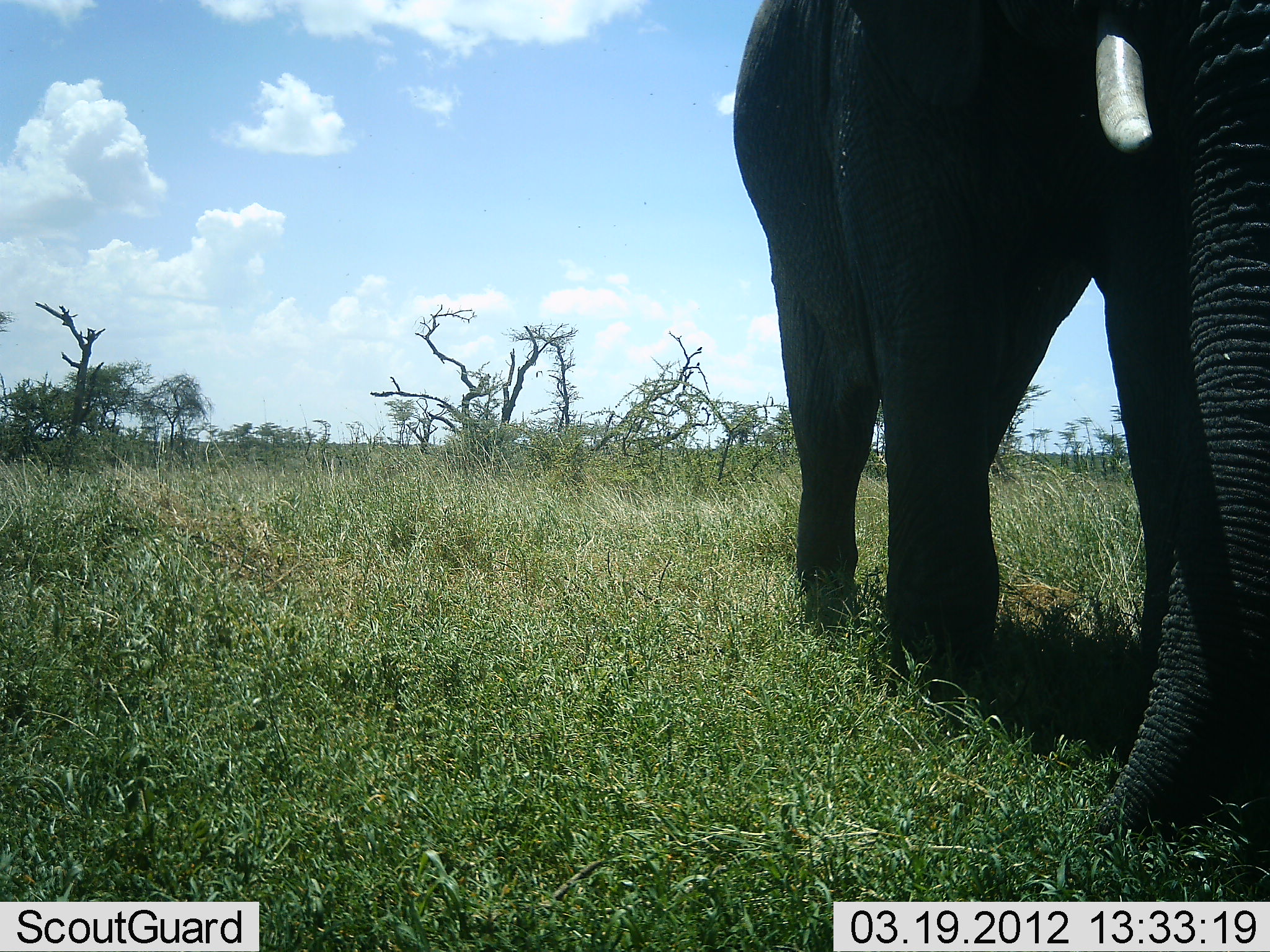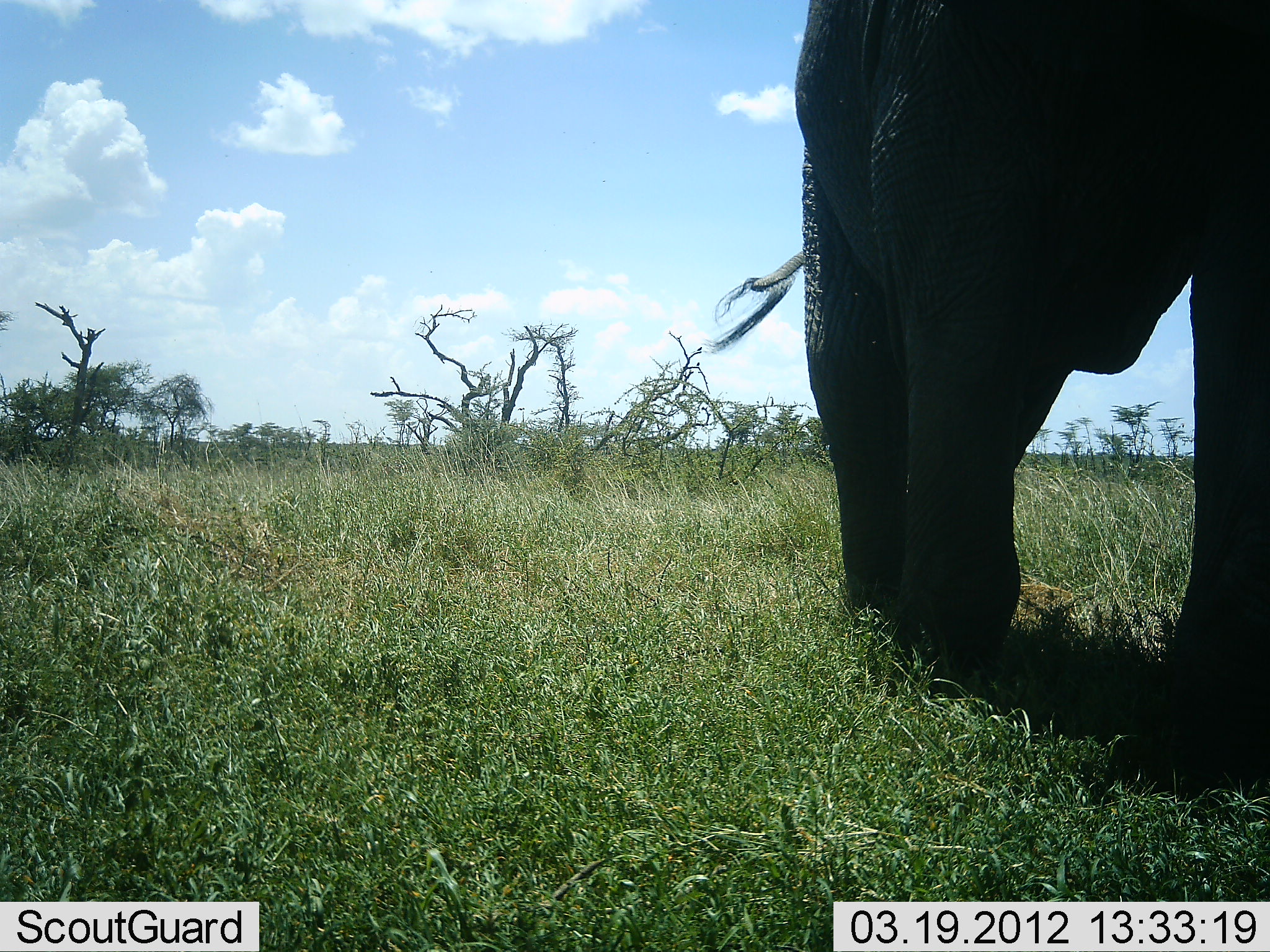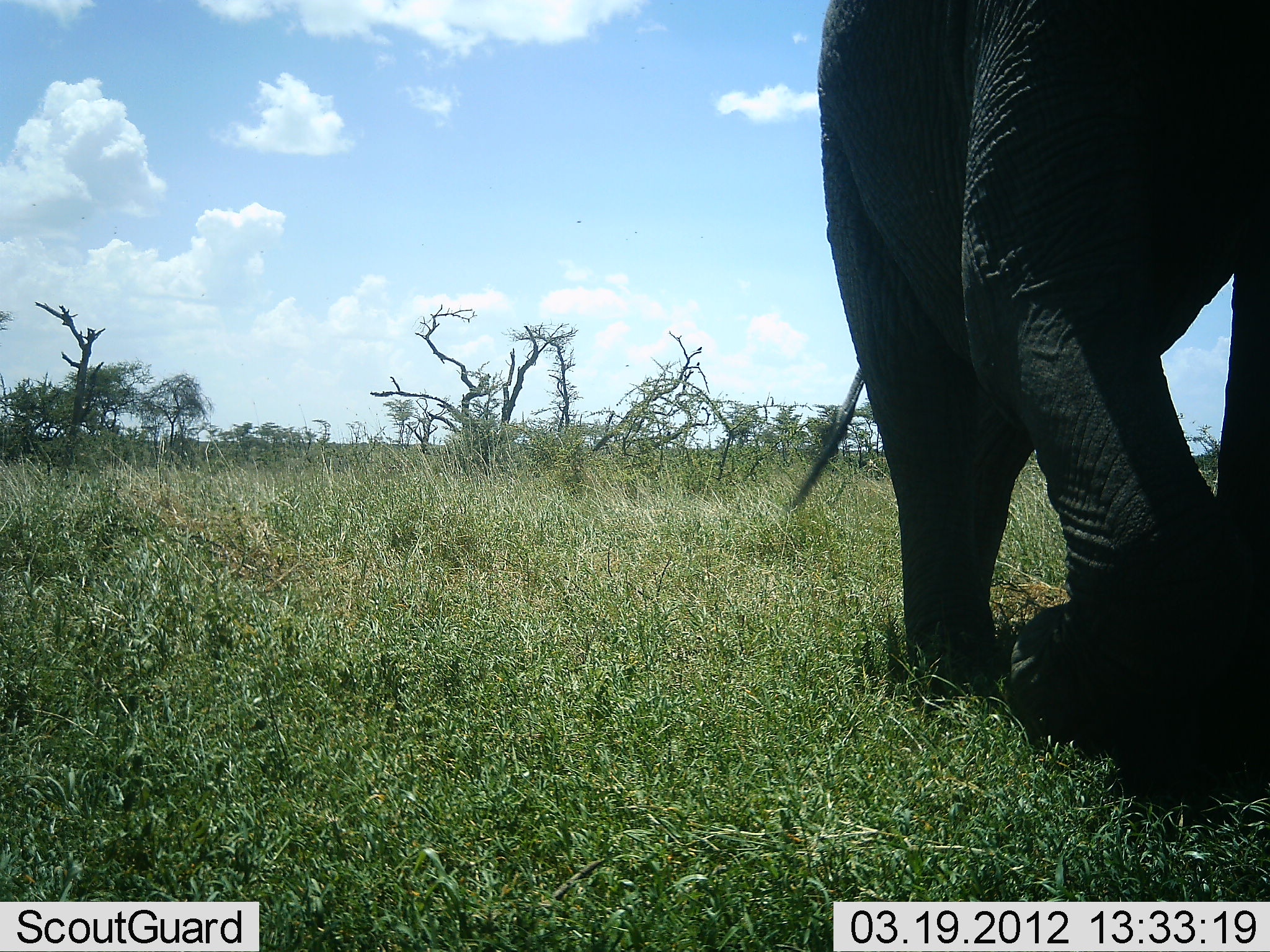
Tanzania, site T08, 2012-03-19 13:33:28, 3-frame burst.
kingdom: Animalia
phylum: Chordata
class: Mammalia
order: Proboscidea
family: Elephantidae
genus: Loxodonta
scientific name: Loxodonta africana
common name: african bush elephant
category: elephant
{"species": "elephant (african bush elephant) (Loxodonta africana)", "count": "1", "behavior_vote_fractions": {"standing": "7%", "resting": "0%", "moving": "93%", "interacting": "0%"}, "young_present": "0%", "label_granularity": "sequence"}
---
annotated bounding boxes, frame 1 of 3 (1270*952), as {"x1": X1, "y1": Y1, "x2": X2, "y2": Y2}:
animal: {"x1": 732, "y1": 0, "x2": 1270, "y2": 853}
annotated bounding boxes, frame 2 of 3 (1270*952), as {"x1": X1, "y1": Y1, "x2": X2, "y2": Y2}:
animal: {"x1": 705, "y1": 0, "x2": 1265, "y2": 804}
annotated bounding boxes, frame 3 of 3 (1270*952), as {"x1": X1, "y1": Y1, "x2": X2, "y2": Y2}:
animal: {"x1": 785, "y1": 2, "x2": 1265, "y2": 833}